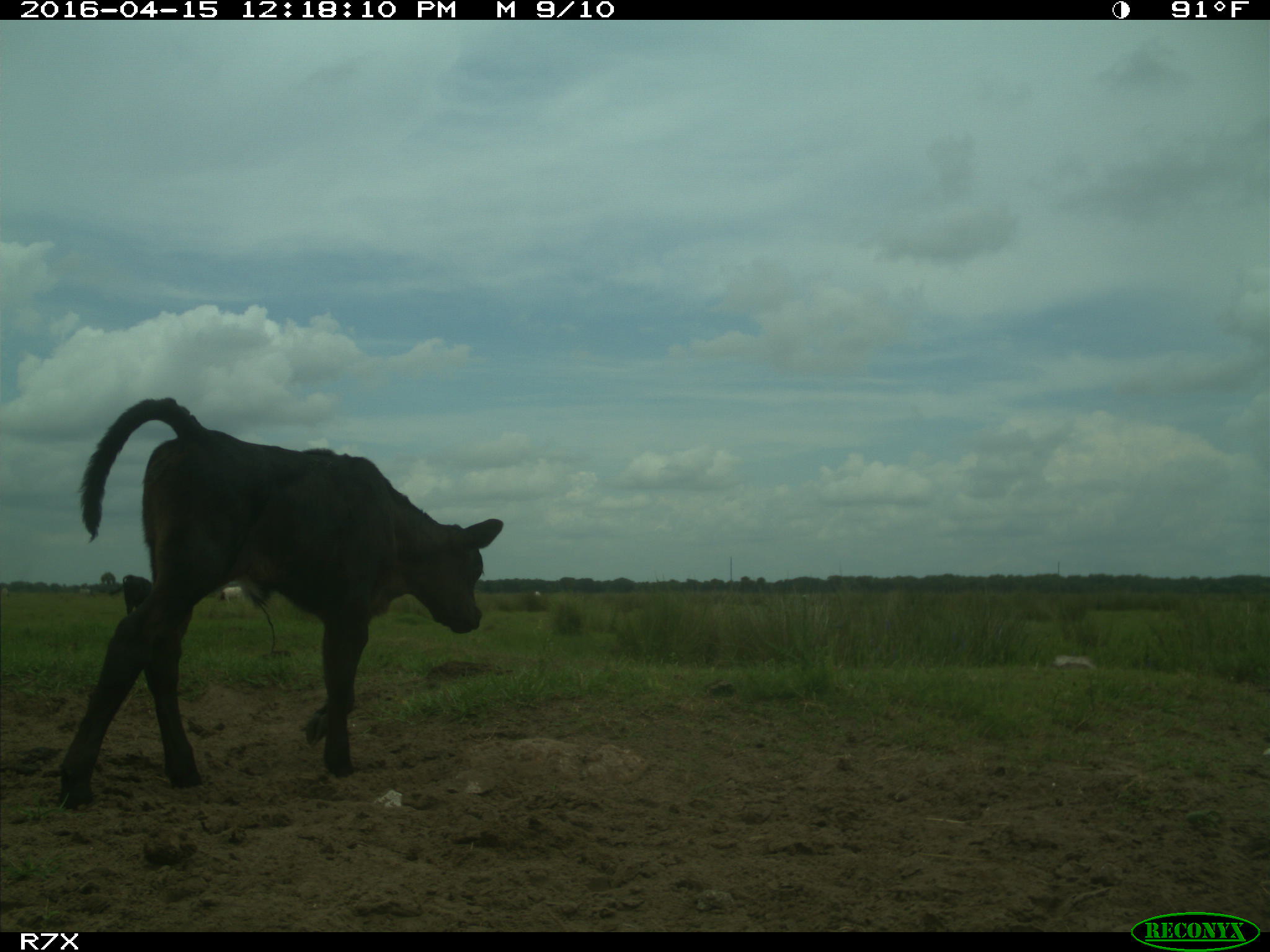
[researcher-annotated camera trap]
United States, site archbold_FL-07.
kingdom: Animalia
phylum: Chordata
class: Mammalia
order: Artiodactyla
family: Bovidae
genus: Bos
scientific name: Bos taurus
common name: domestic cow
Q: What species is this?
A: Bos taurus (domestic cow).